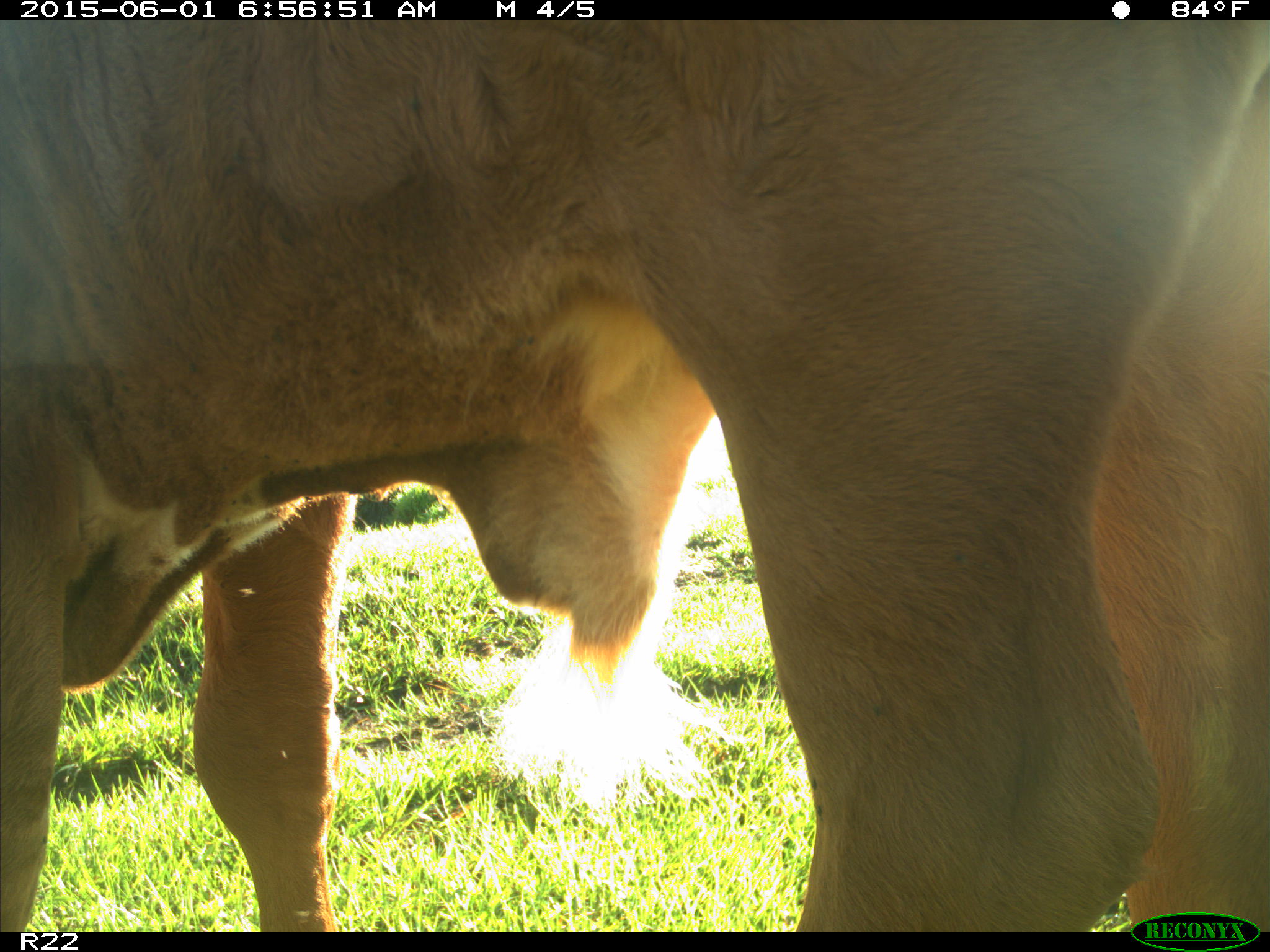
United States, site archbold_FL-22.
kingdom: Animalia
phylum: Chordata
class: Mammalia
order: Artiodactyla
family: Bovidae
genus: Bos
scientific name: Bos taurus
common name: domestic cow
Bos taurus (domestic cow).